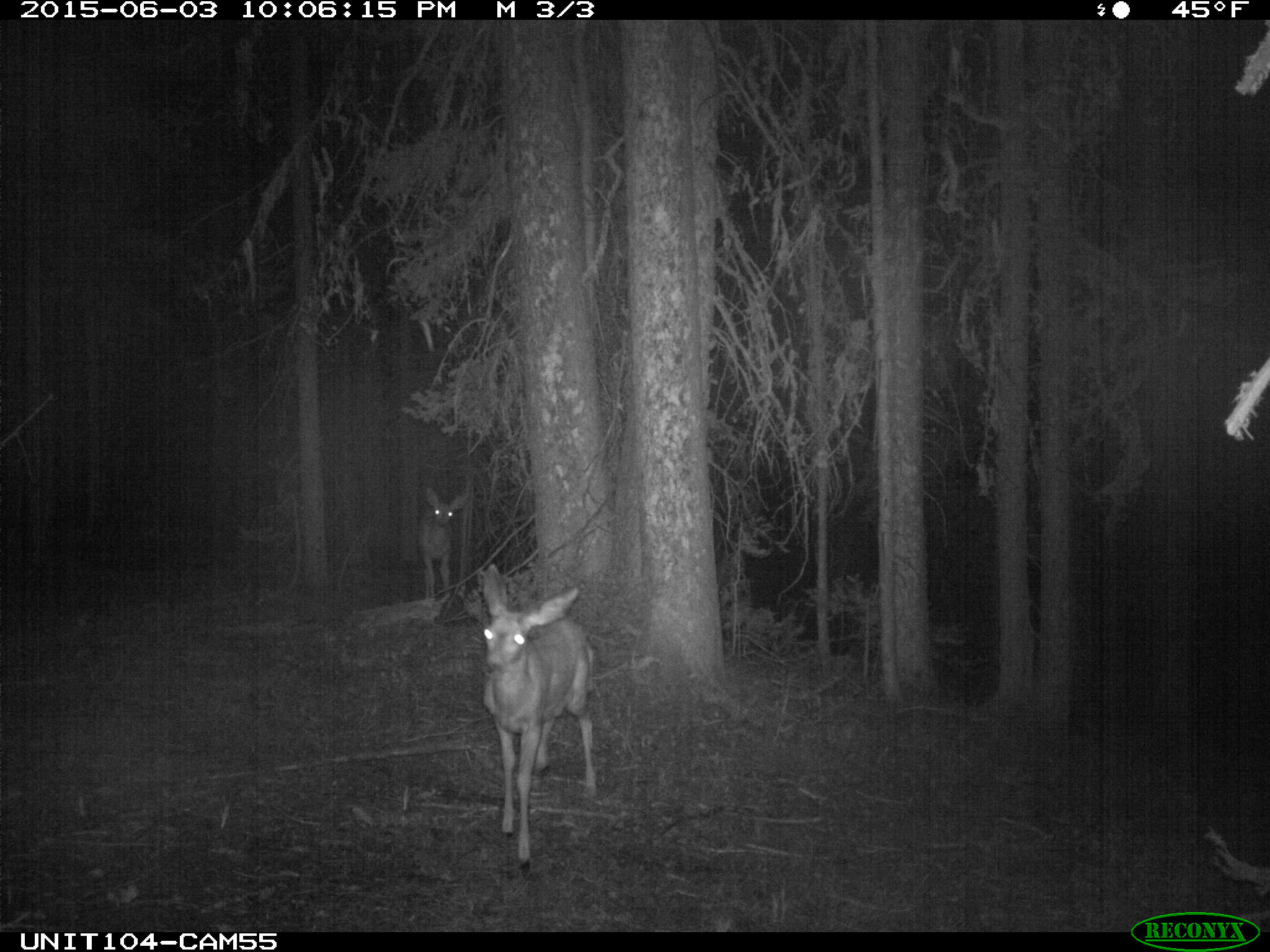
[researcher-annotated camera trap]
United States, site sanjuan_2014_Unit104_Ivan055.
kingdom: Animalia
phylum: Chordata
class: Mammalia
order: Artiodactyla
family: Cervidae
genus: Odocoileus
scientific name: Odocoileus hemionus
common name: mule deer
Odocoileus hemionus (mule deer).